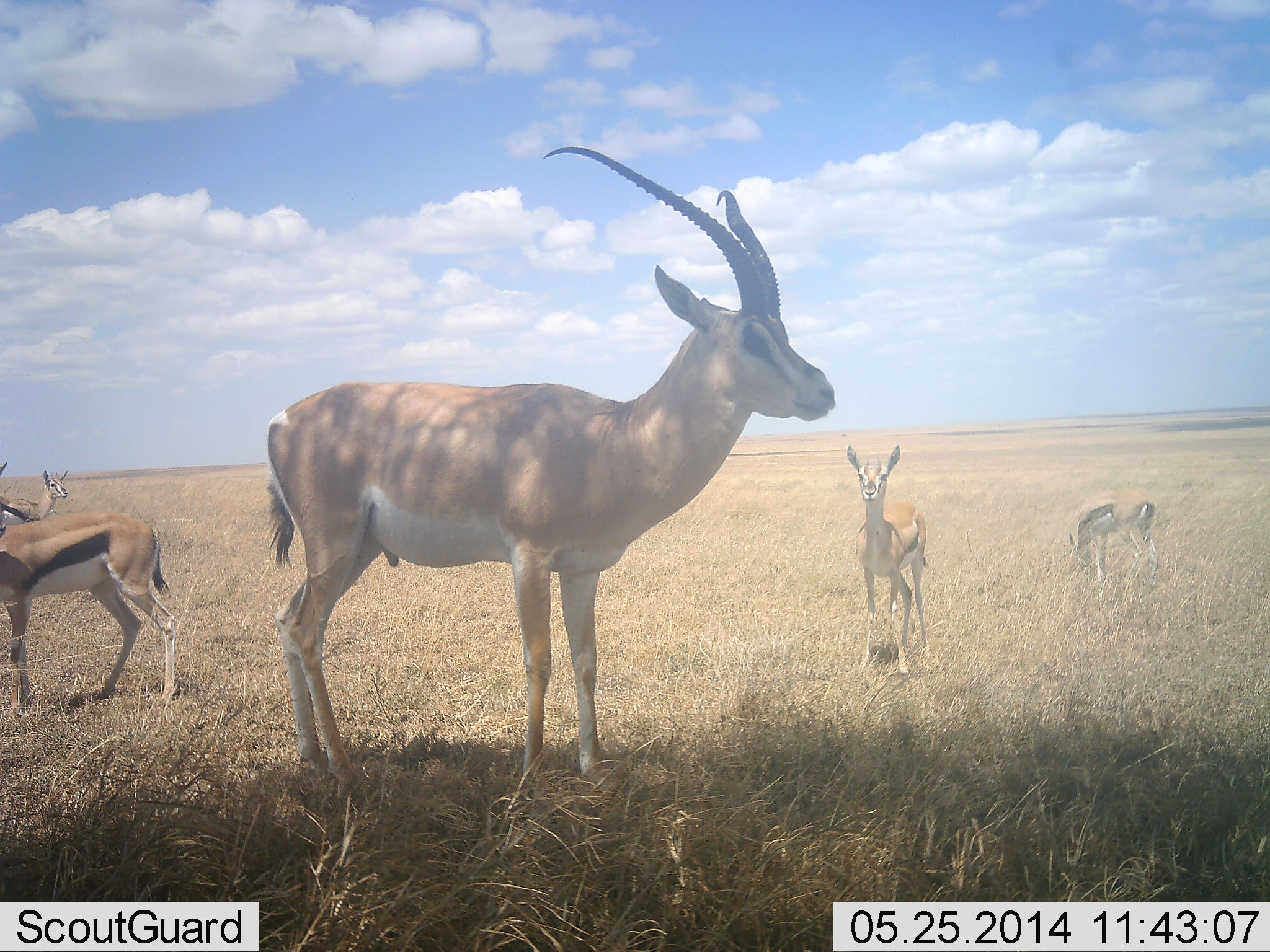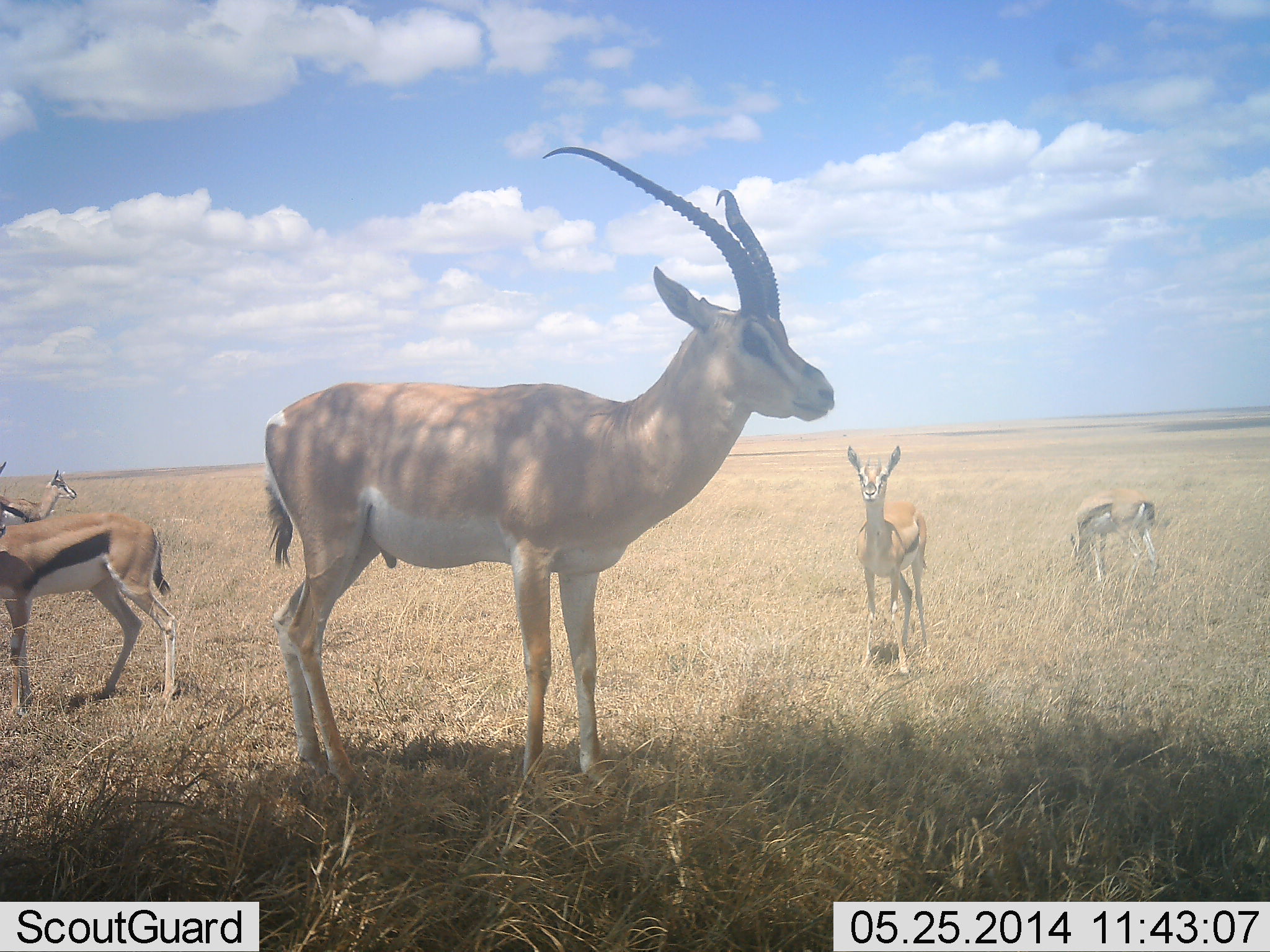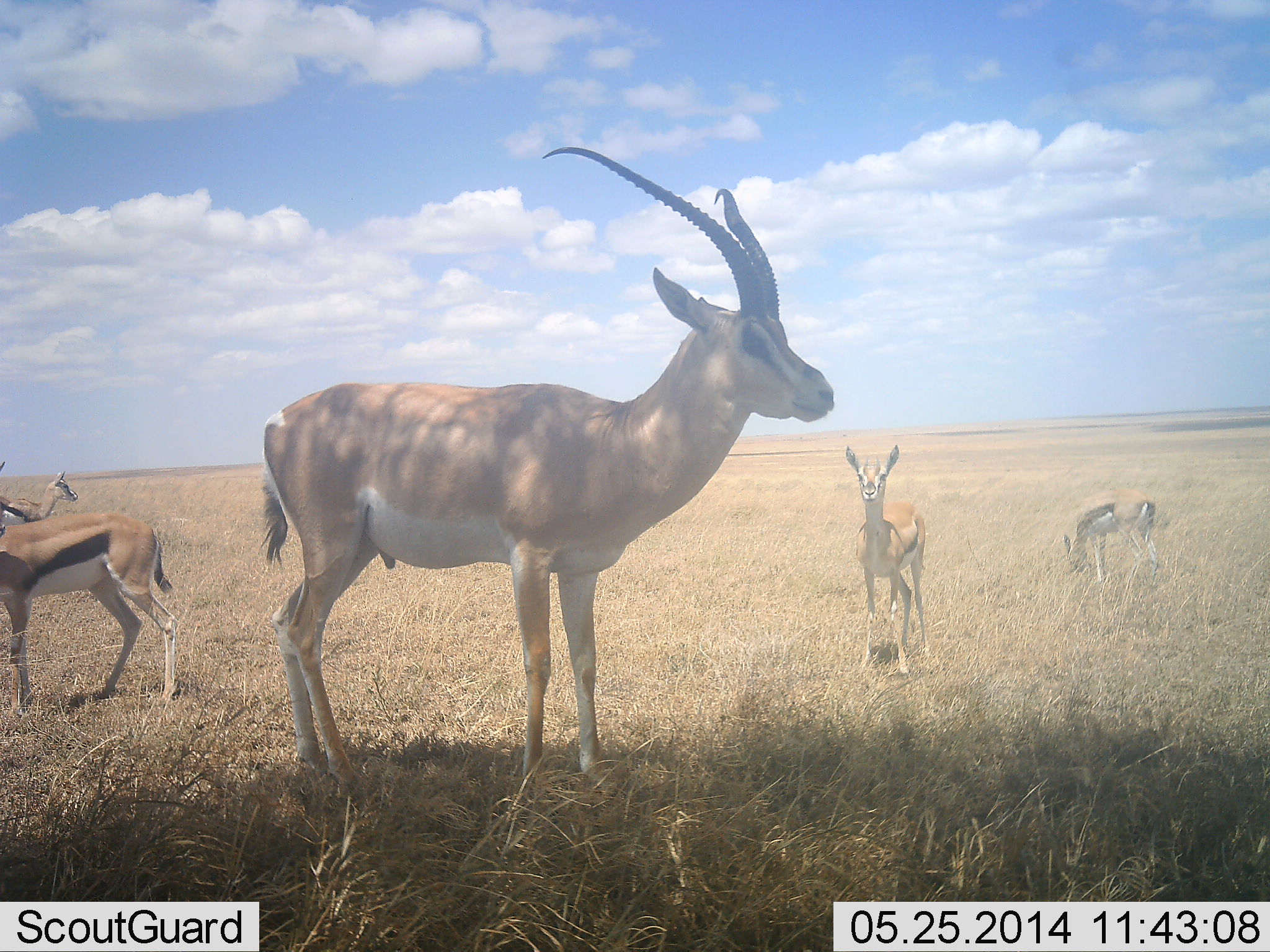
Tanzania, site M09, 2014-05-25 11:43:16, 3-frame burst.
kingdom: Animalia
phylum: Chordata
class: Mammalia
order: Artiodactyla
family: Bovidae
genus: Nanger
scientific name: Nanger granti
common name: grant's gazelle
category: gazellegrants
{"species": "gazellegrants (grant's gazelle) (Nanger granti)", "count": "1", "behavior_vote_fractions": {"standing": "92%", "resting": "0%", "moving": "0%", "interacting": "0%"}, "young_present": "8%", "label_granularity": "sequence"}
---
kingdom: Animalia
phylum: Chordata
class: Mammalia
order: Artiodactyla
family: Bovidae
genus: Eudorcas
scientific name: Eudorcas thomsonii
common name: thomson's gazelle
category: gazellethomsons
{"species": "gazellethomsons (thomson's gazelle) (Eudorcas thomsonii)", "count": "4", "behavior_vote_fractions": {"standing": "100%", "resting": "0%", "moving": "0%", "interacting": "0%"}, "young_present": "0%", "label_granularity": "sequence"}